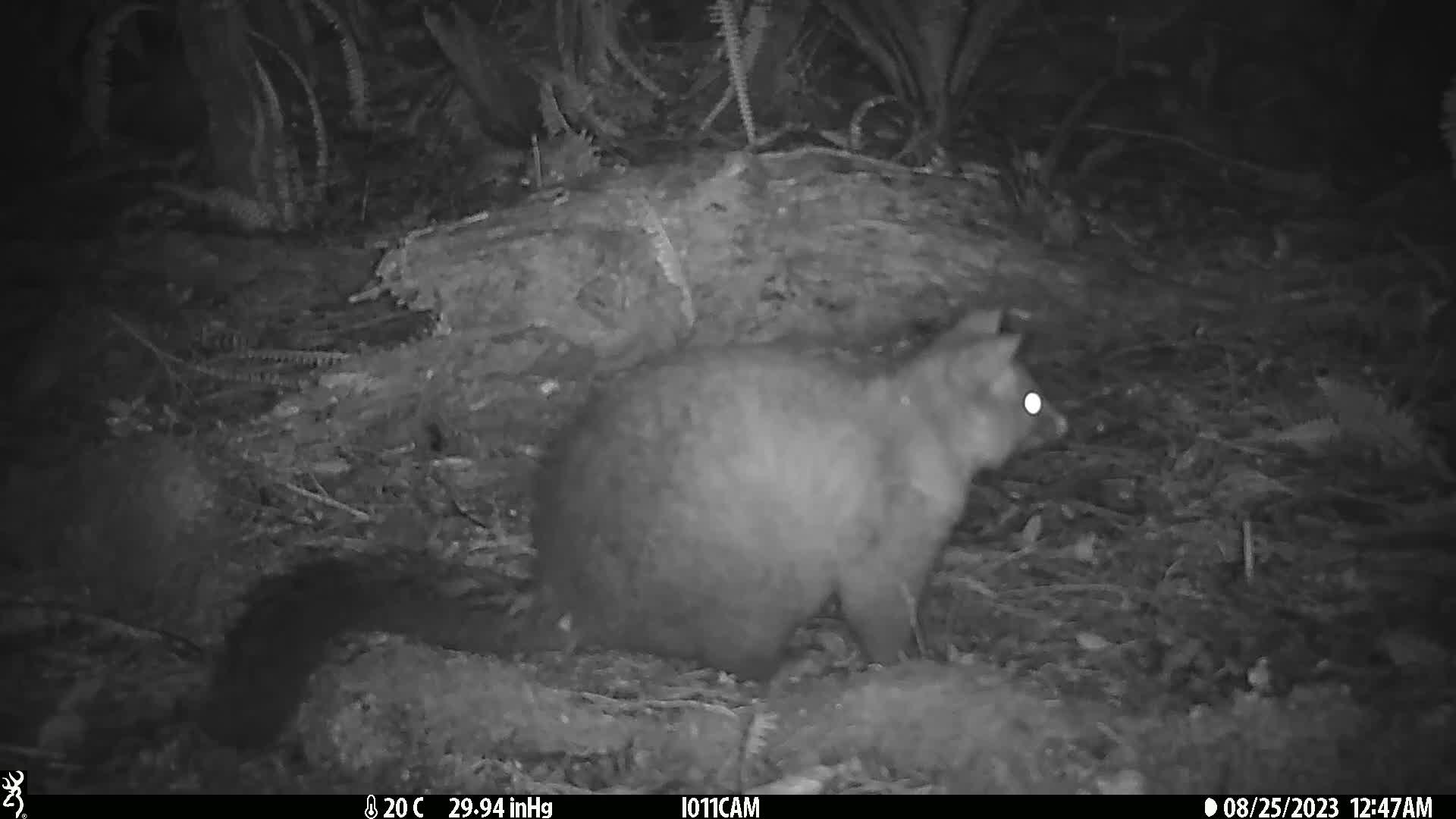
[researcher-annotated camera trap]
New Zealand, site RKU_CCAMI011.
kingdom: Animalia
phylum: Chordata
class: Mammalia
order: Diprotodontia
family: Phalangeridae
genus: Trichosurus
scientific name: Trichosurus vulpecula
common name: common brushtail possum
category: possum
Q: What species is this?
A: Possum (common brushtail possum) (Trichosurus vulpecula).